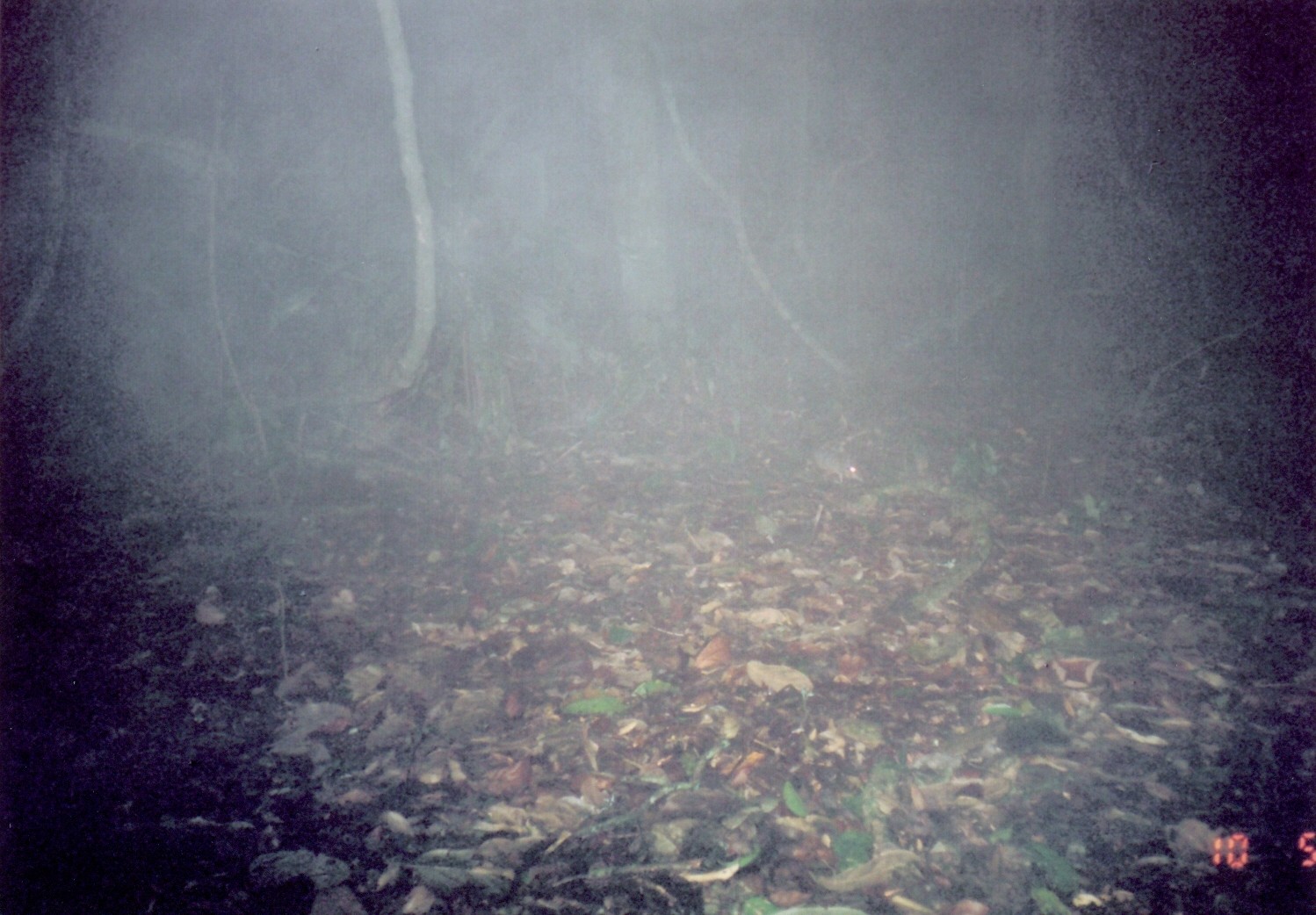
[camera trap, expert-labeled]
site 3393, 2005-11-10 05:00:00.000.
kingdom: Animalia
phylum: Chordata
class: Mammalia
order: Macroscelidea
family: Macroscelididae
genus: Petrodromus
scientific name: Petrodromus tetradactylus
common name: four-toed sengi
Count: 1.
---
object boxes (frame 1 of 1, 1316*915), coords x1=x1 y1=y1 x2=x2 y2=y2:
petrodromus tetradactylus: x1=801 y1=444 x2=867 y2=485